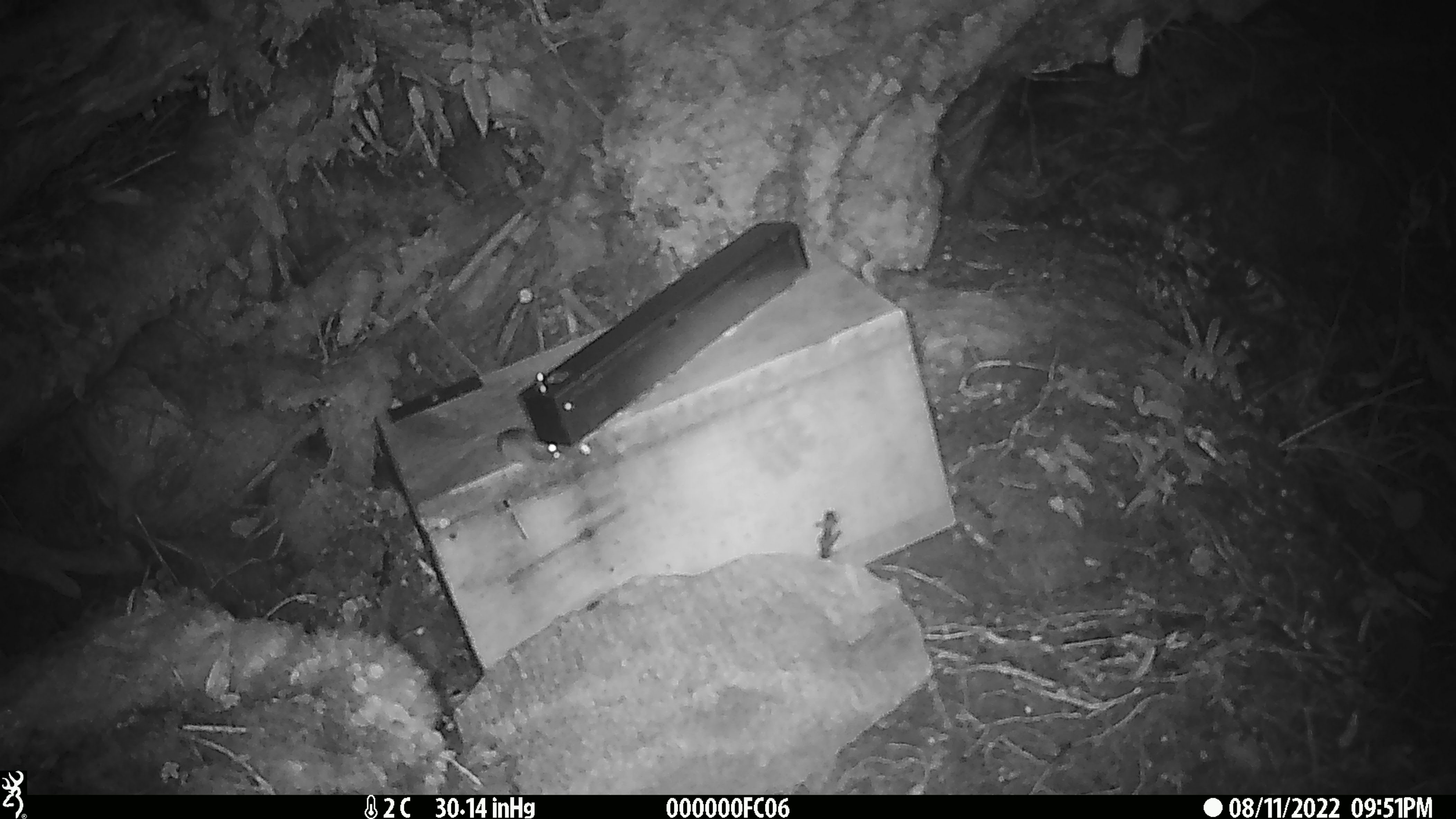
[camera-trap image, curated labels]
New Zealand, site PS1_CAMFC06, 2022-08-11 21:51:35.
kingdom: Animalia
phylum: Chordata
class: Mammalia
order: Rodentia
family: Muridae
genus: Mus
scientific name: Mus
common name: mouse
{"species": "mouse (Mus)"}